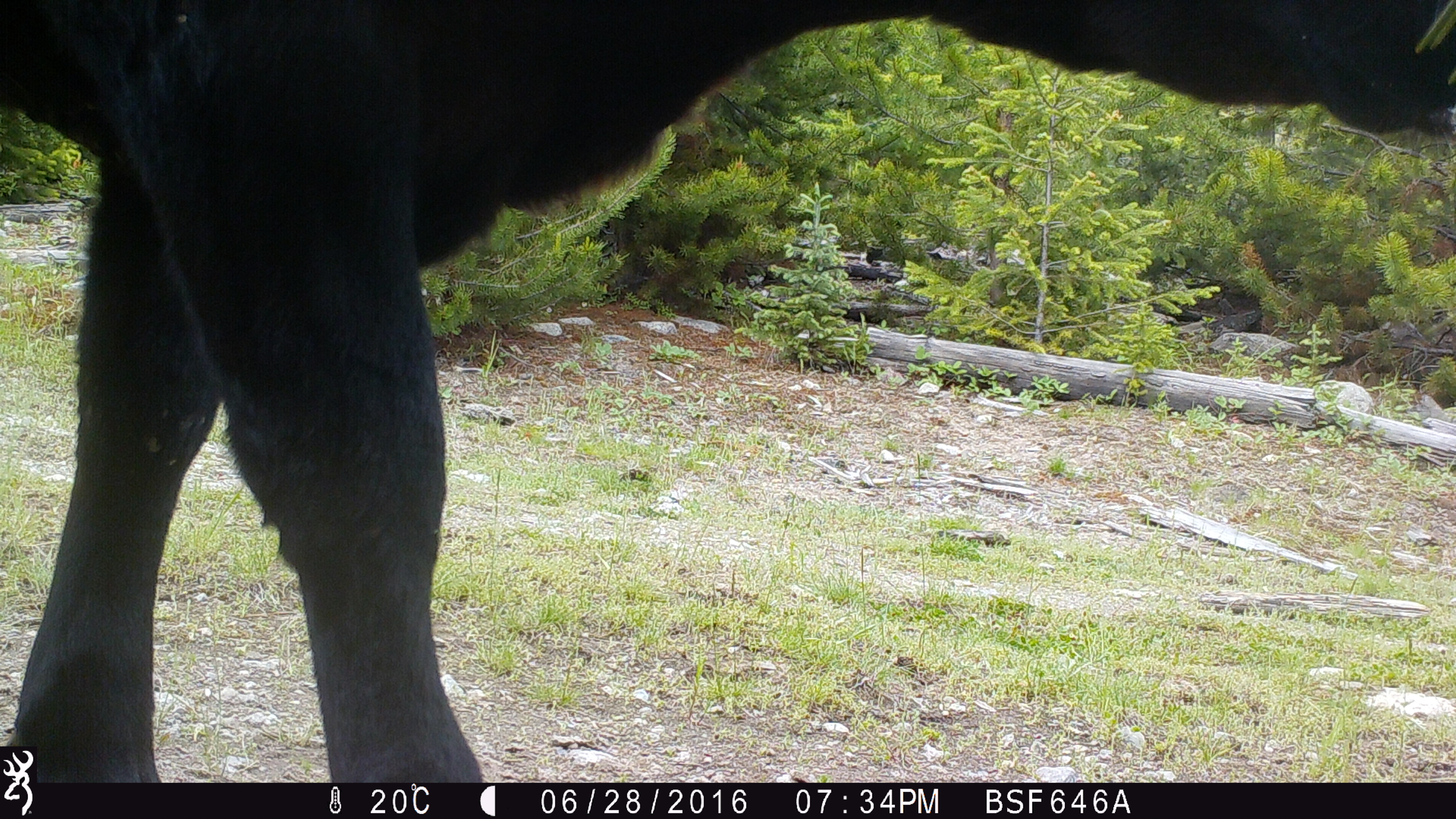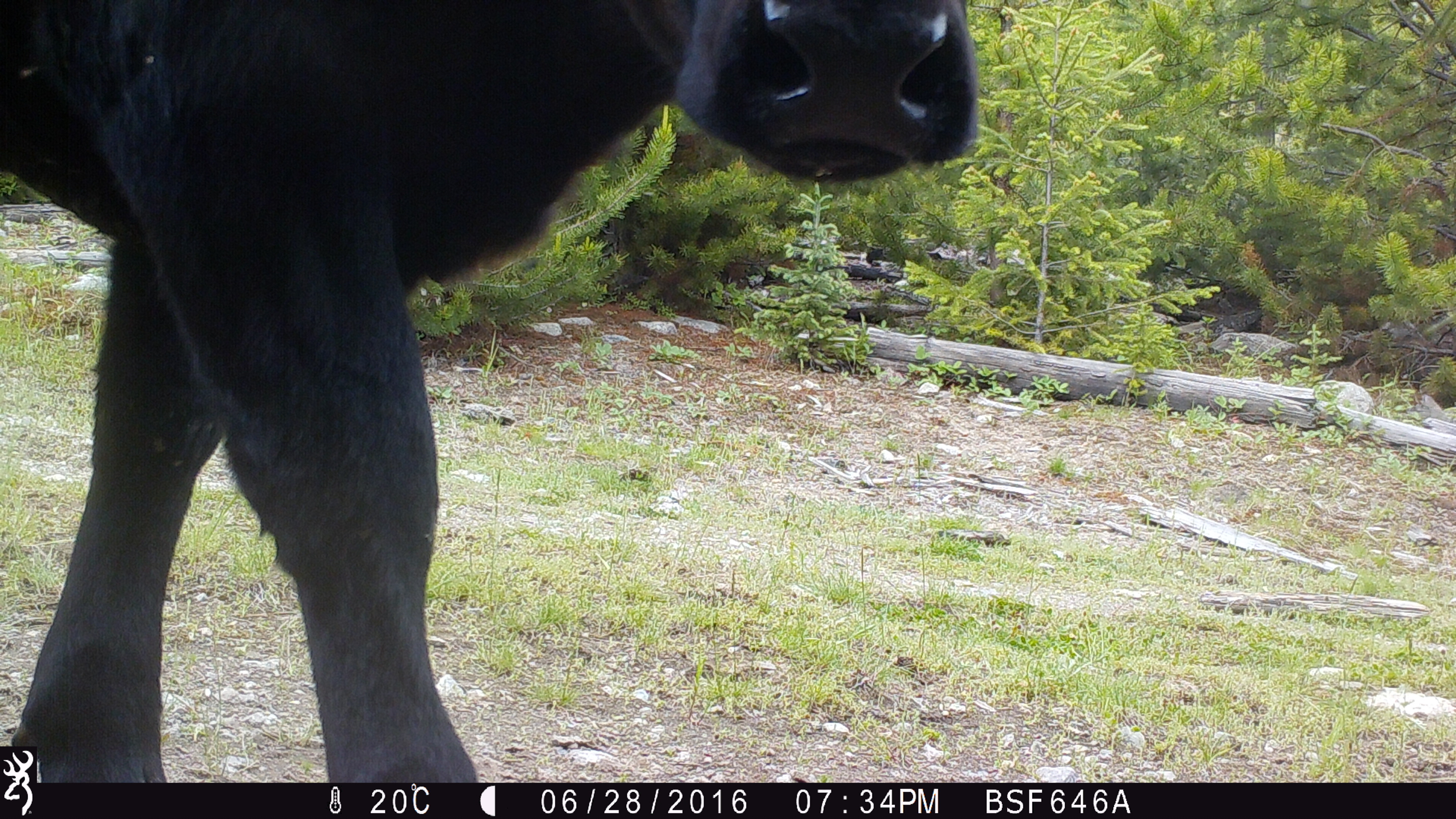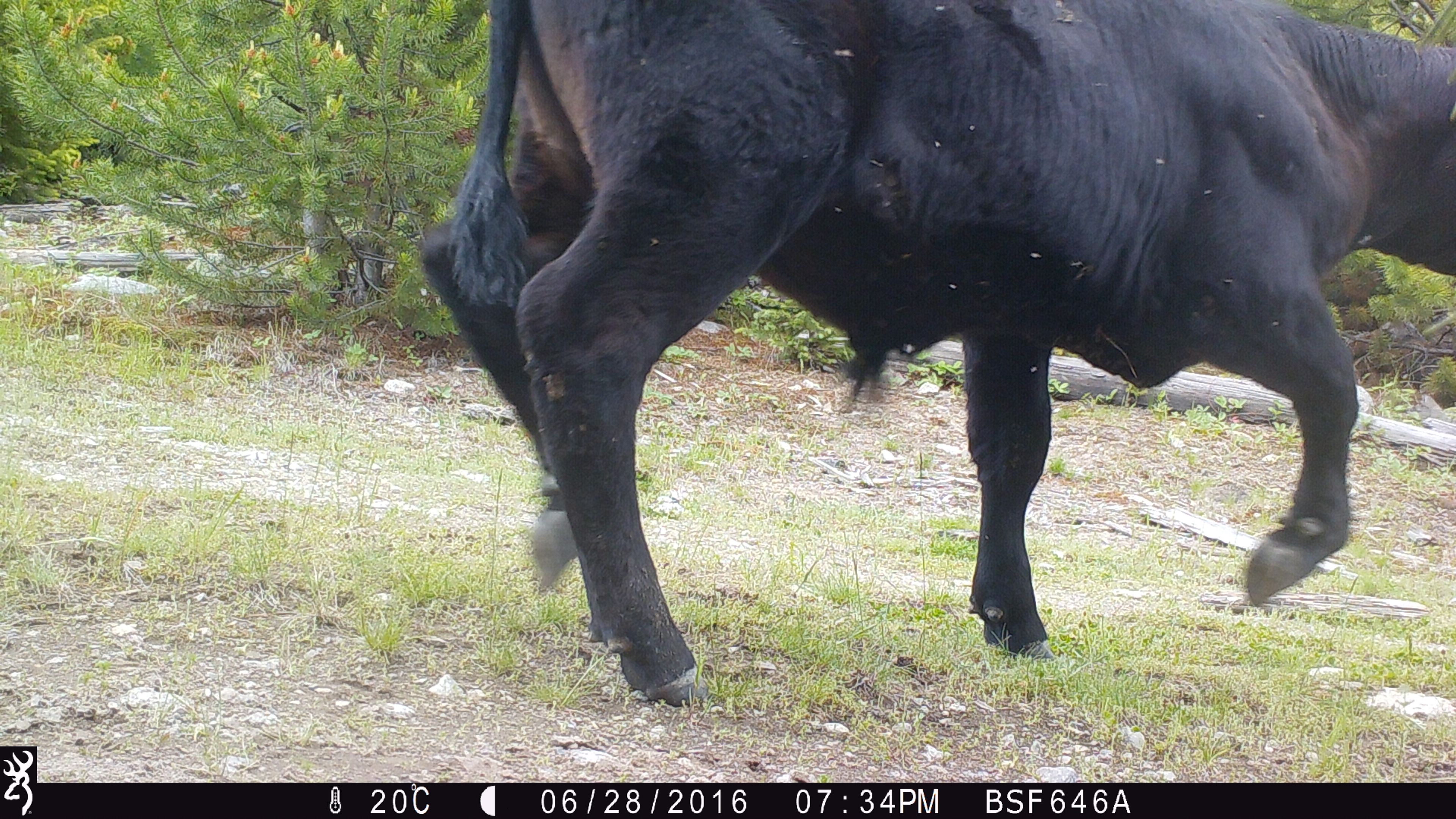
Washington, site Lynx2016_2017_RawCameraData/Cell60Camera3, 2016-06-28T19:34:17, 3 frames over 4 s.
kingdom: Animalia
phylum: Chordata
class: Mammalia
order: Artiodactyla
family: Bovidae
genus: Bos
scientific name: Bos taurus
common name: domestic cattle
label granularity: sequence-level